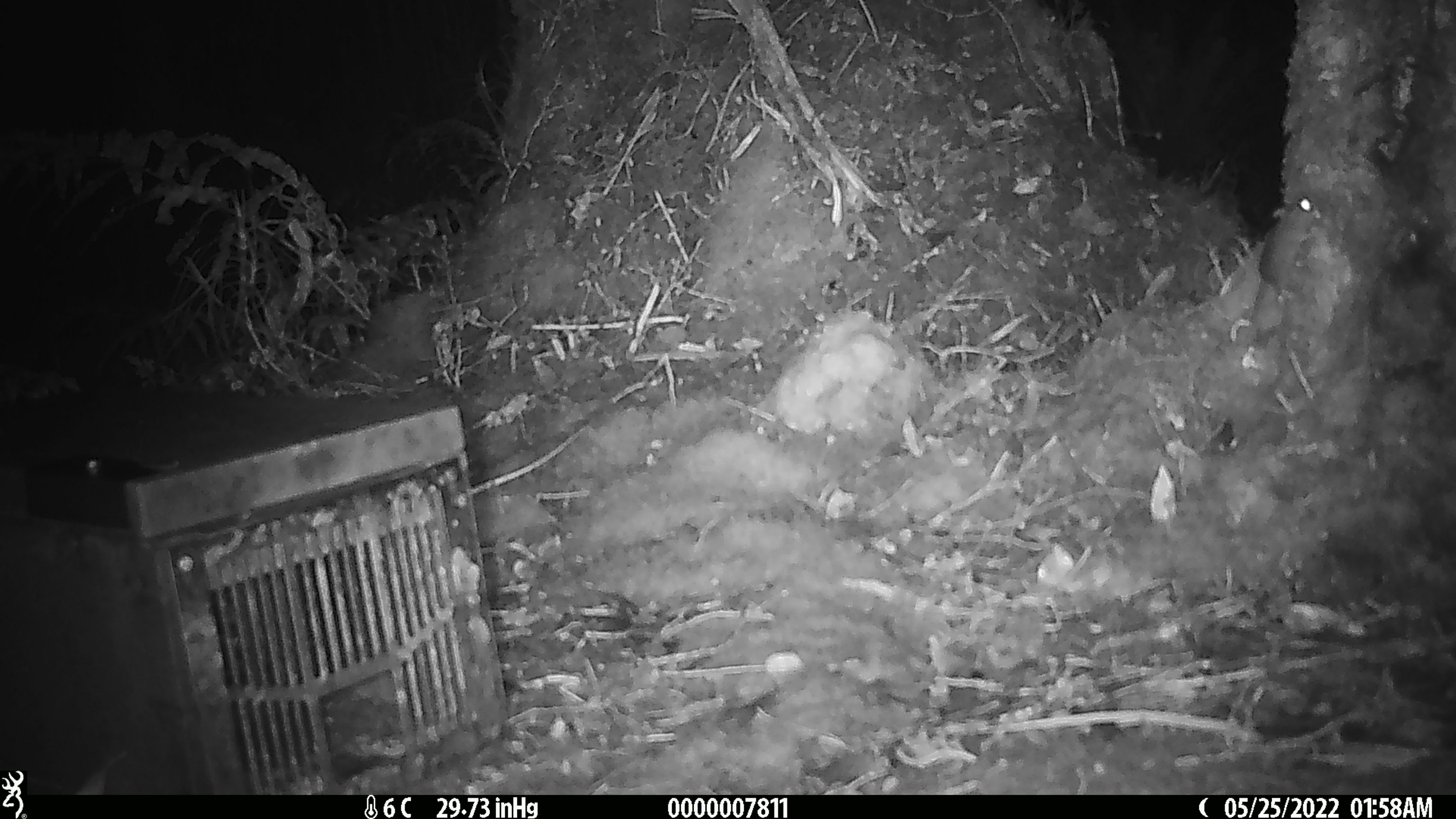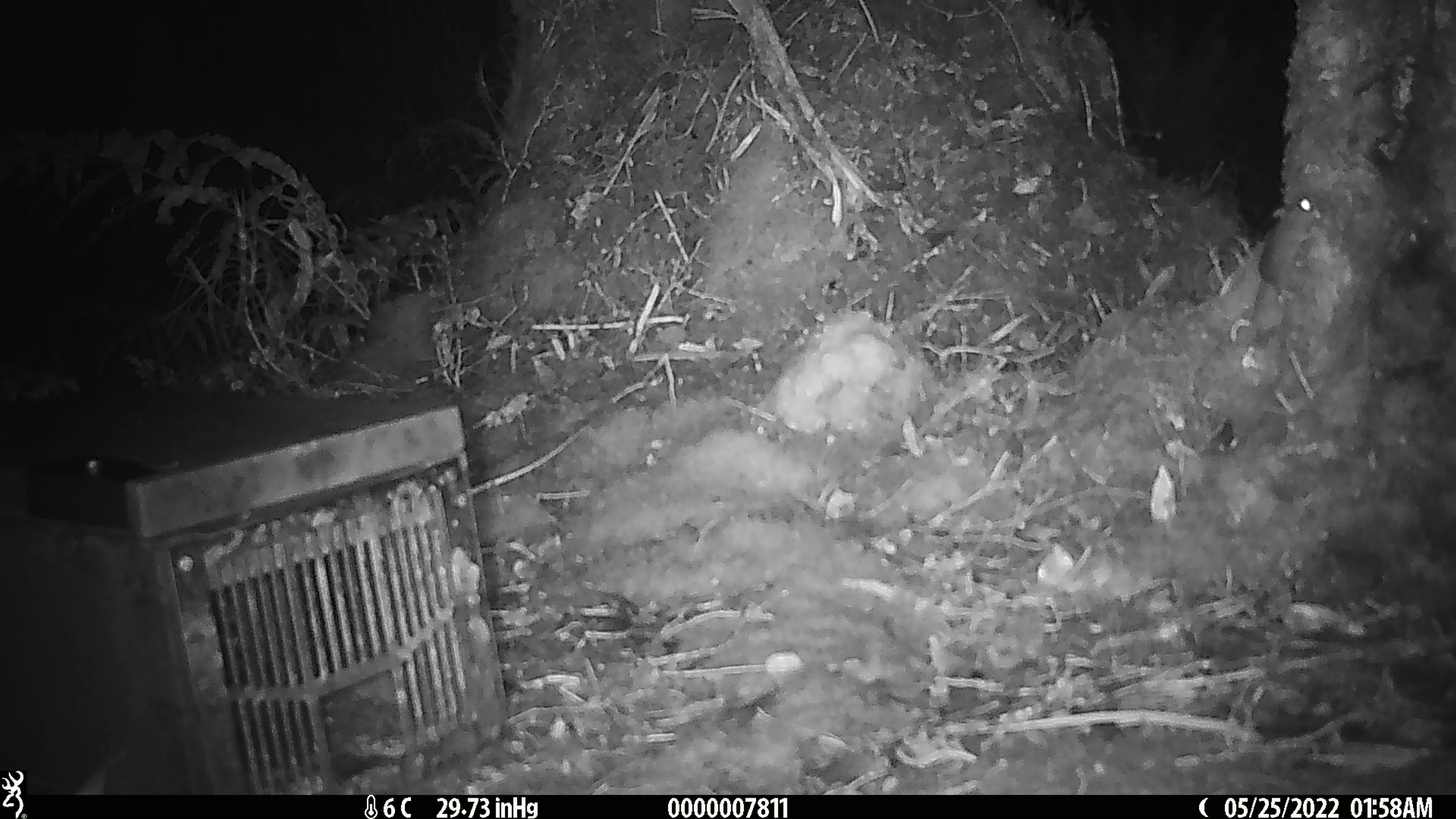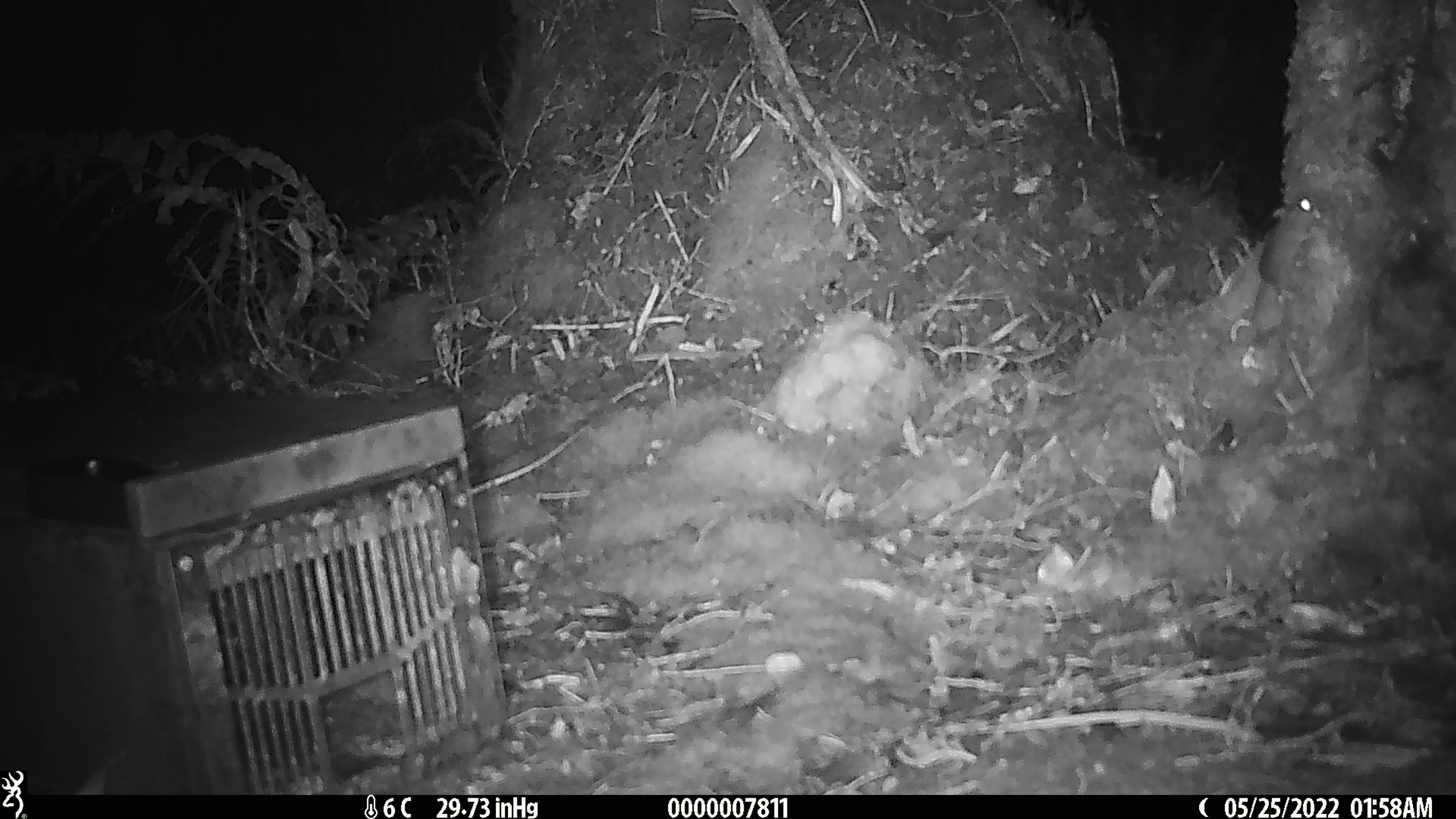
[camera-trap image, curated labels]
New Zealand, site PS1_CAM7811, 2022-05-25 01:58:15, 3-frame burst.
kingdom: Animalia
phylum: Chordata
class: Mammalia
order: Rodentia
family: Muridae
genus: Mus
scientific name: Mus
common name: mouse